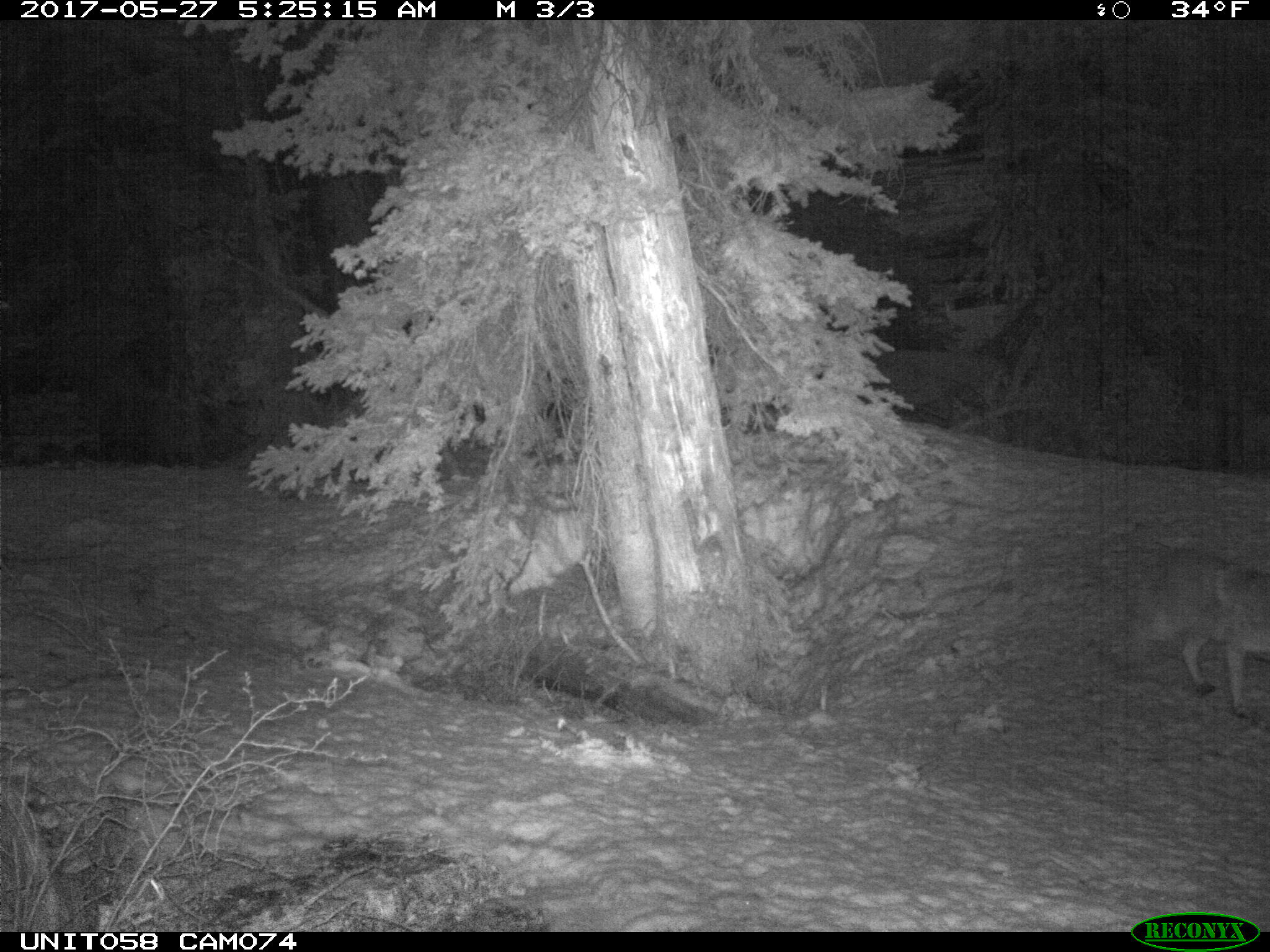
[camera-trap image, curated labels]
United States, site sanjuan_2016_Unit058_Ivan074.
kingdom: Animalia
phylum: Chordata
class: Mammalia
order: Carnivora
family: Canidae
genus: Canis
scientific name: Canis latrans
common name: coyote